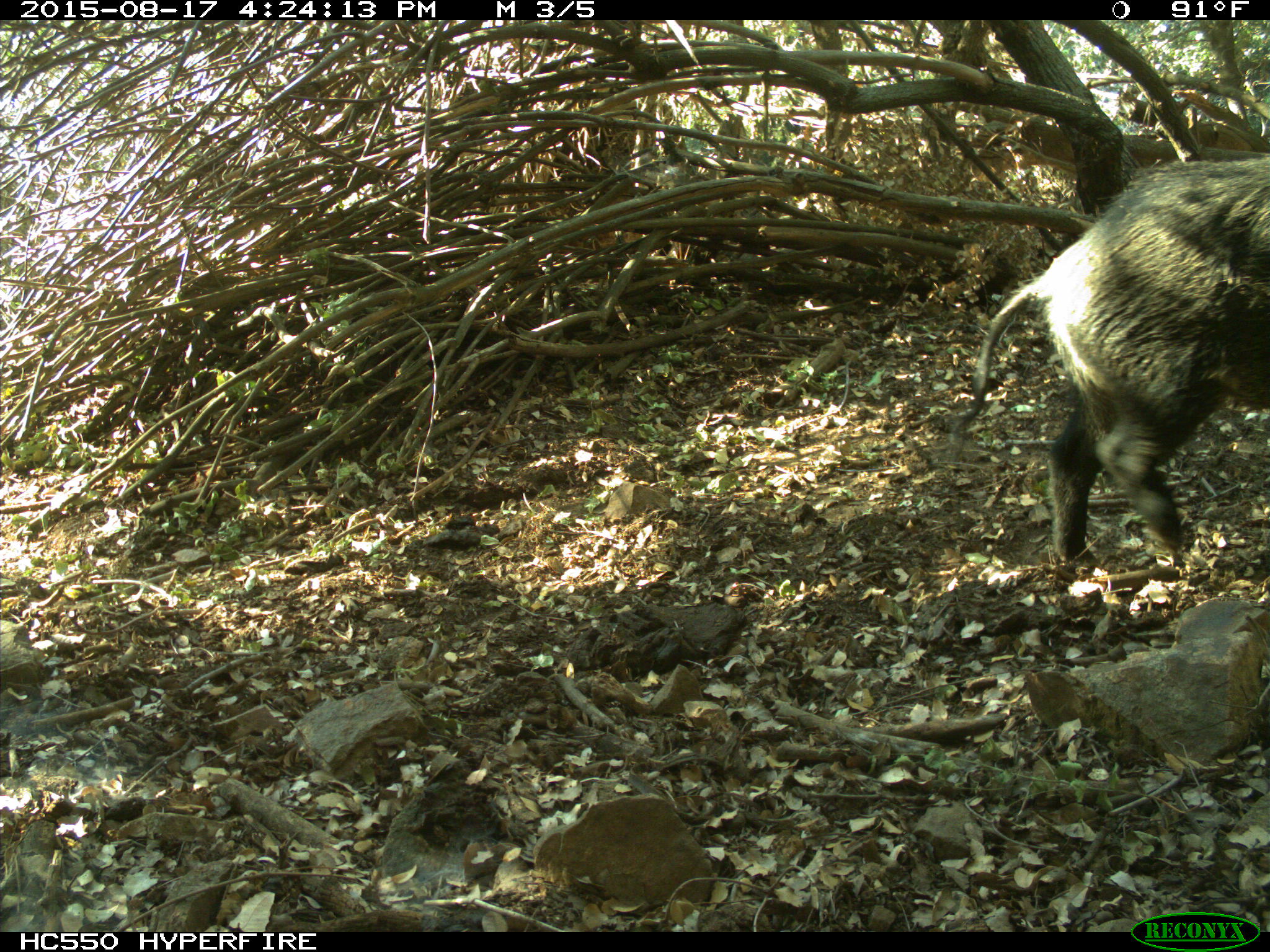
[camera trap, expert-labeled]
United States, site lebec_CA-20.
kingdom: Animalia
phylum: Chordata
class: Mammalia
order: Artiodactyla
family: Suidae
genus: Sus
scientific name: Sus scrofa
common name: wild boar